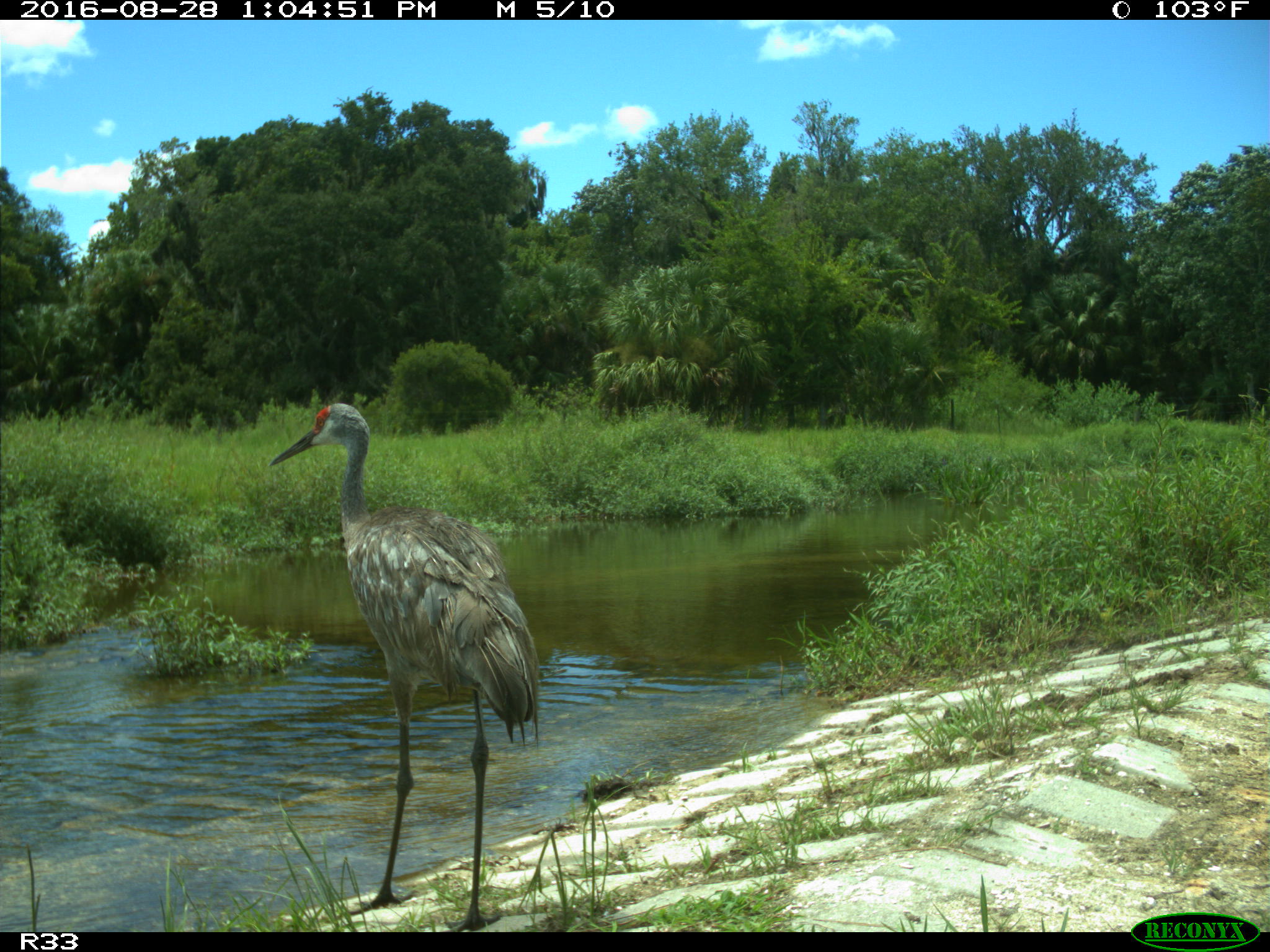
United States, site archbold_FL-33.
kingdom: Animalia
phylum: Chordata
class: Aves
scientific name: Aves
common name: birds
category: unidentified bird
Unidentified bird (birds) (Aves).